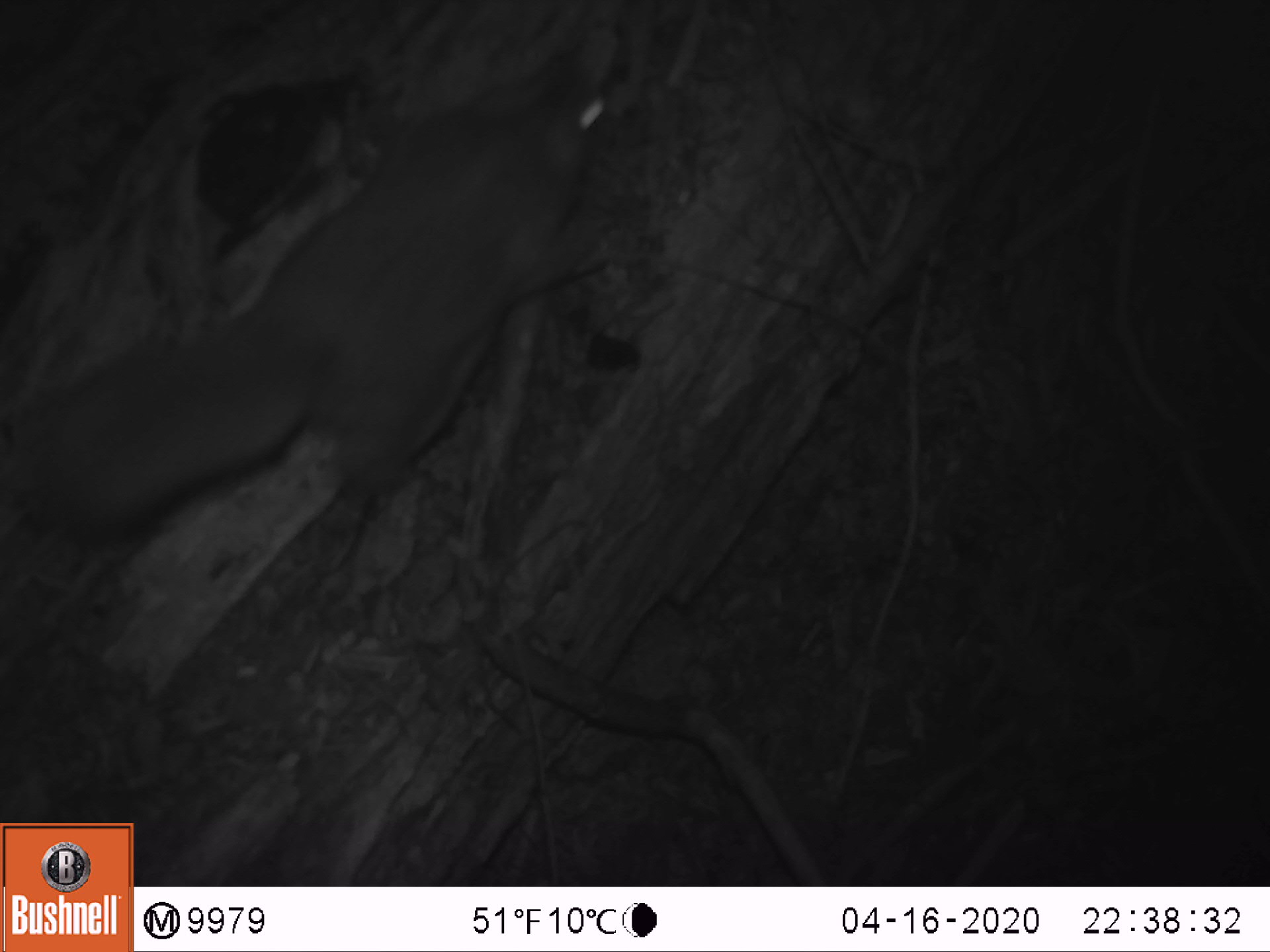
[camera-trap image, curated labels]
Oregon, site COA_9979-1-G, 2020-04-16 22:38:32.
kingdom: Animalia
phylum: Chordata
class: Mammalia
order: Rodentia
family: Sciuridae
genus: Glaucomys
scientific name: Glaucomys oregonensis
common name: humboldt's flying squirrel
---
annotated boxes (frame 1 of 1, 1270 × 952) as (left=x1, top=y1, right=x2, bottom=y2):
humboldt's flying squirrel: (left=1, top=43, right=645, bottom=602)